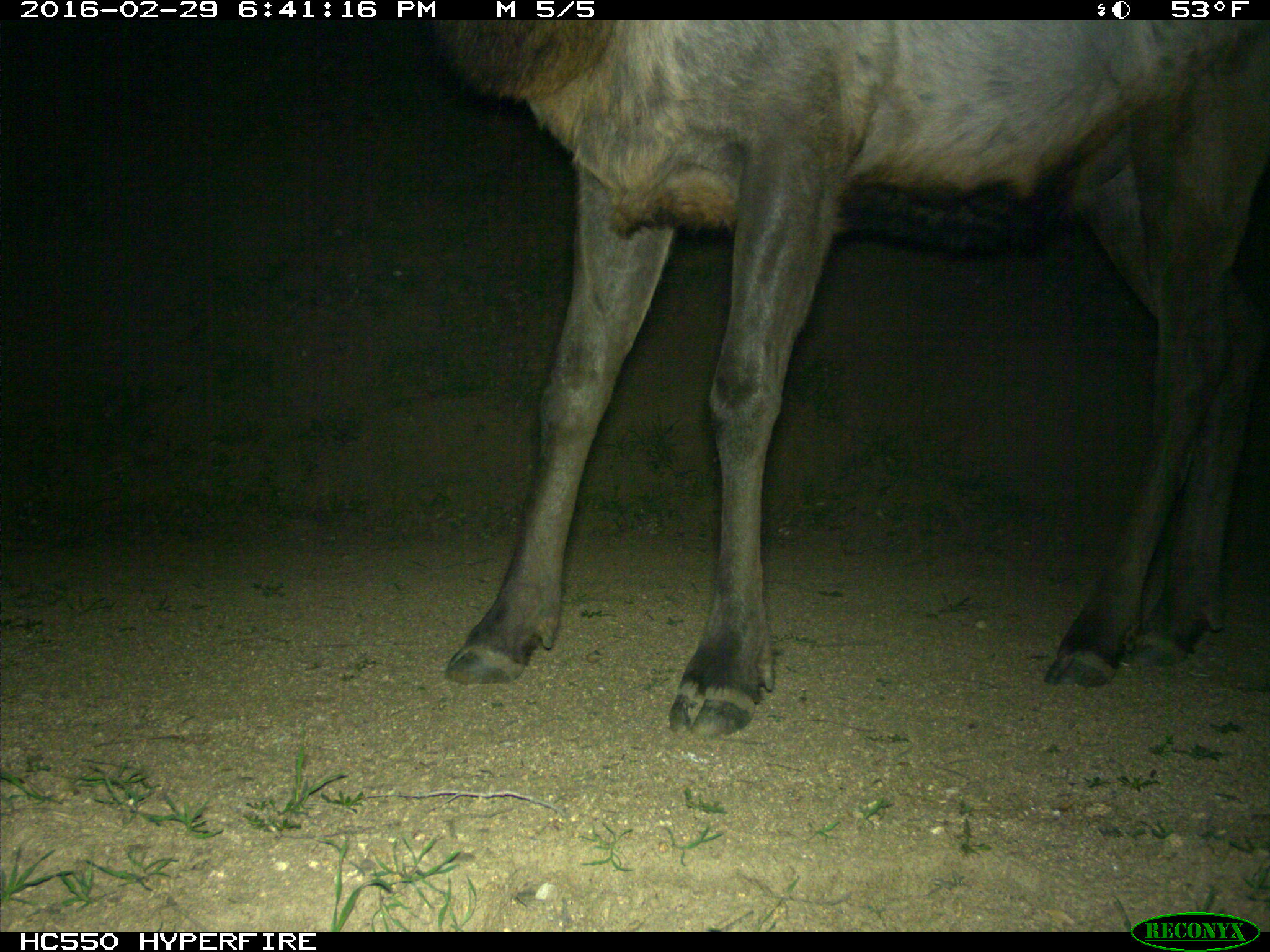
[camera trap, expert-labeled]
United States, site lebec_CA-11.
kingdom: Animalia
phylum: Chordata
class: Mammalia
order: Artiodactyla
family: Cervidae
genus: Cervus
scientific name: Cervus canadensis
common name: elk